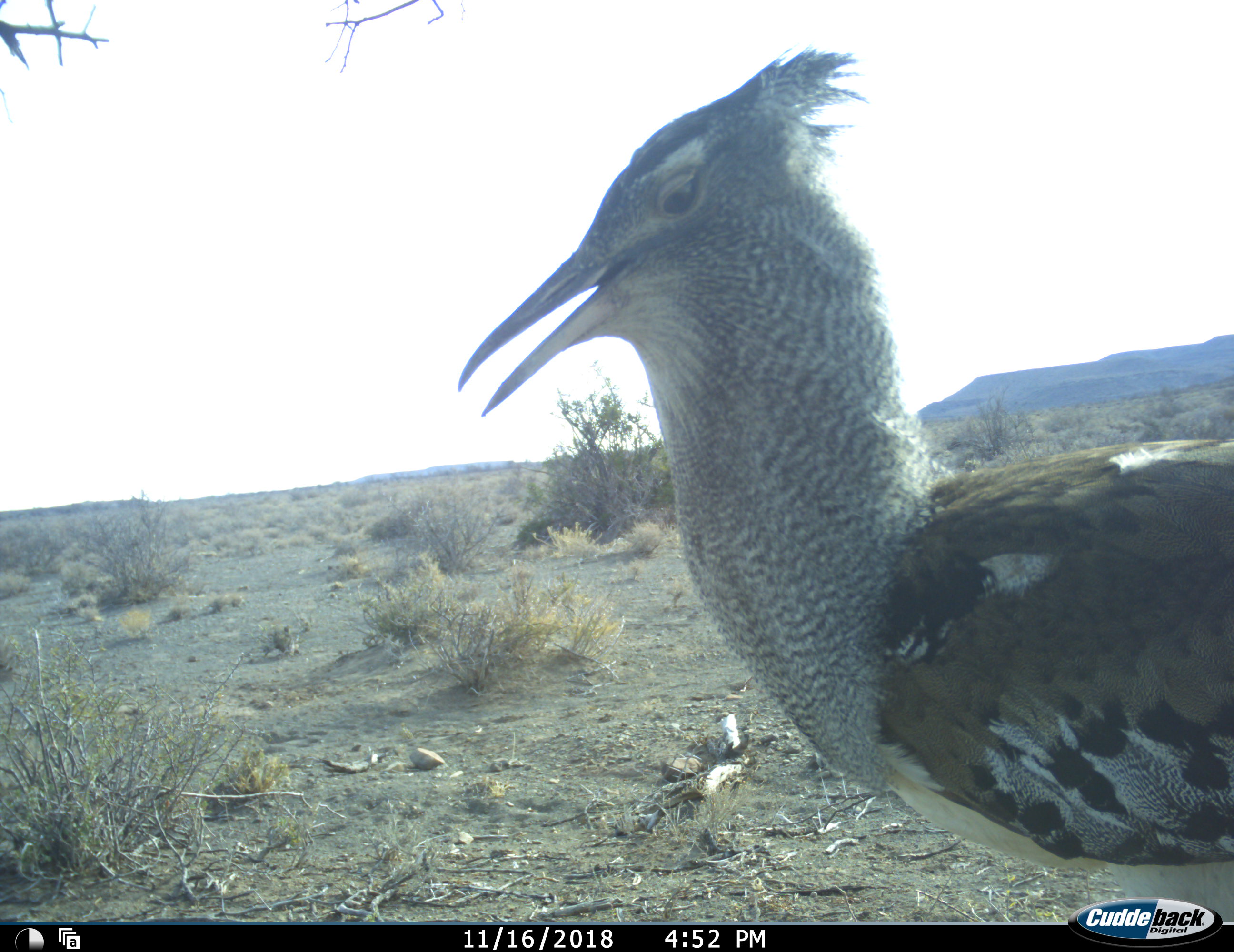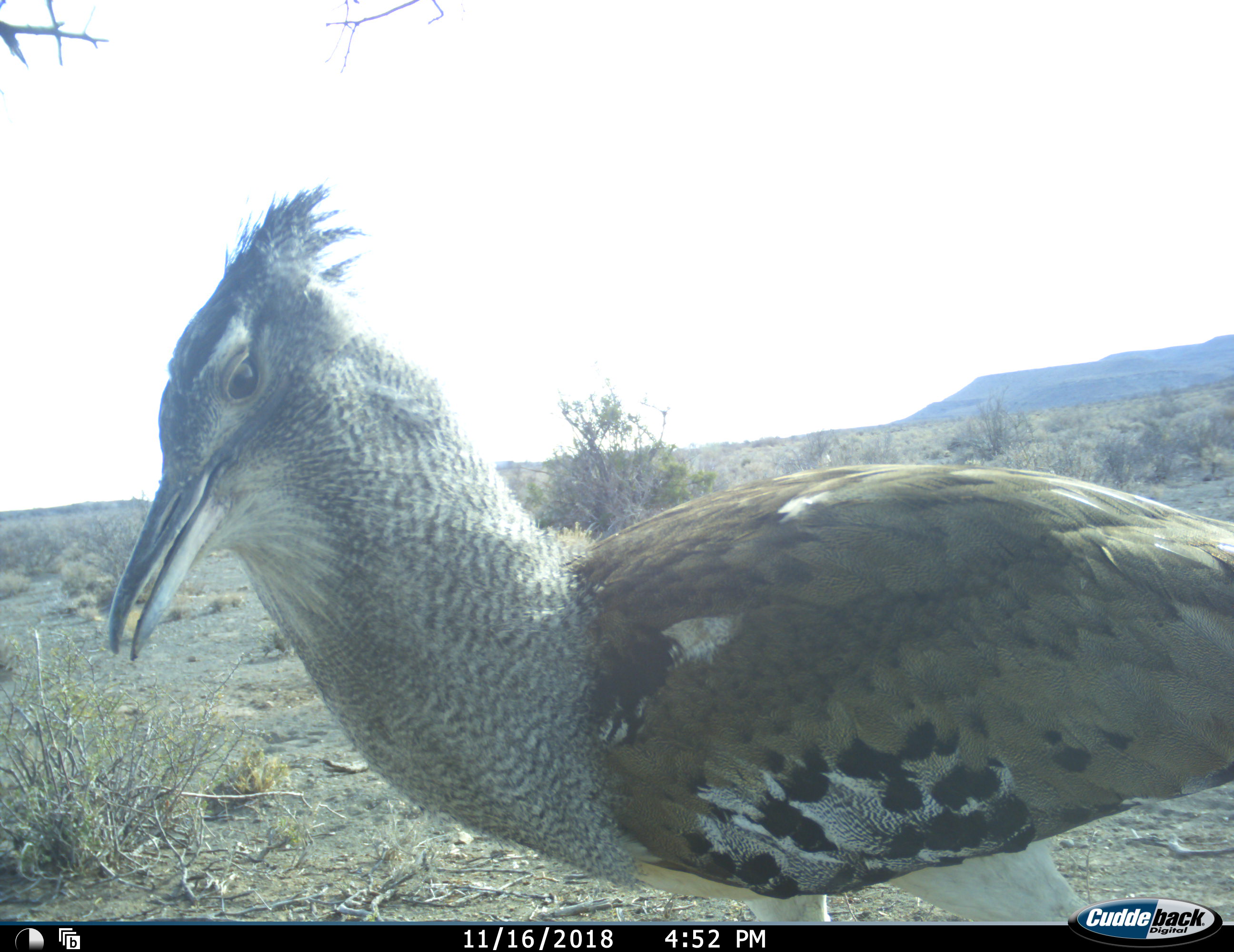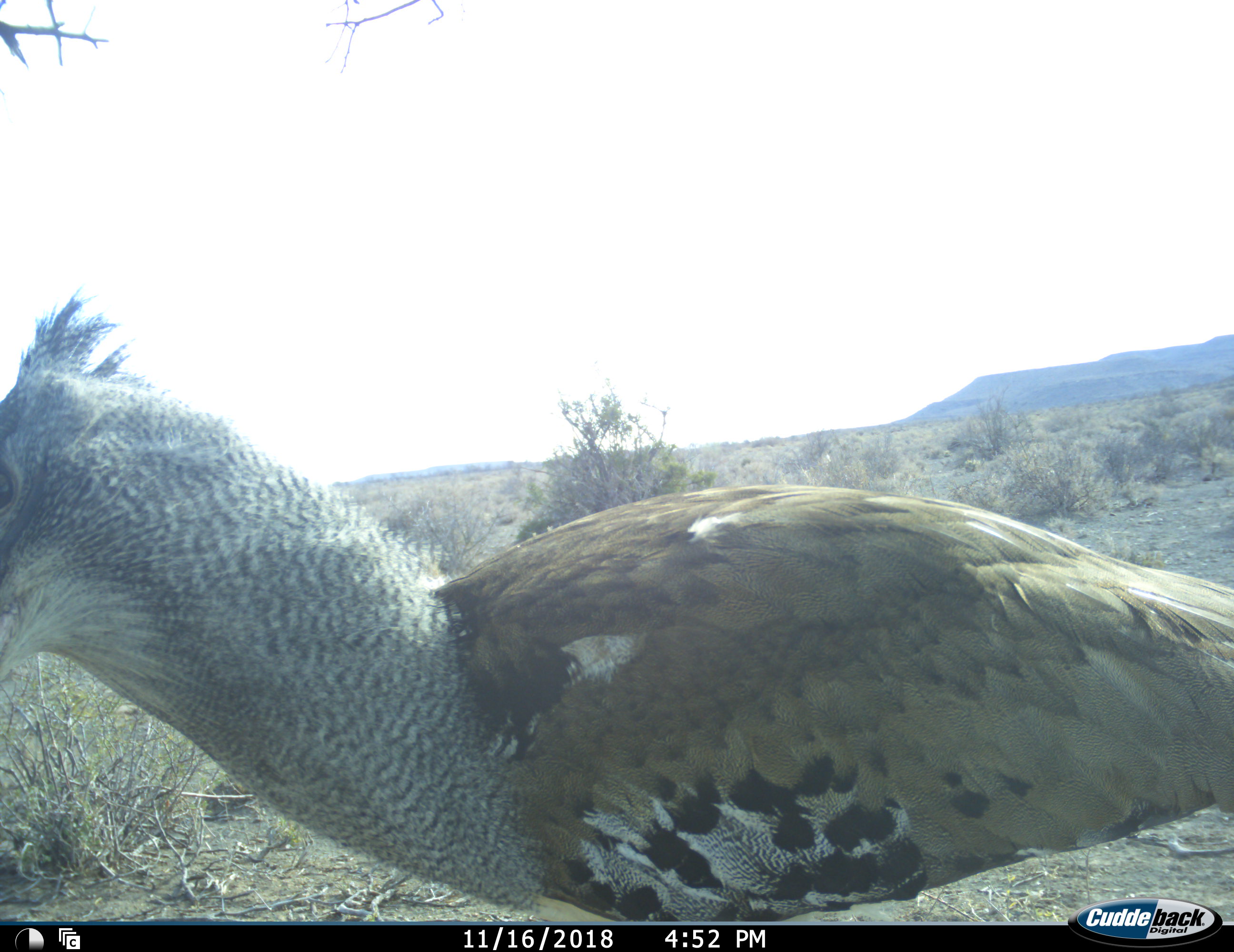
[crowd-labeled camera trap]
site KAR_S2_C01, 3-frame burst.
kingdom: Animalia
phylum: Chordata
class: Aves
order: Otidiformes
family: Otididae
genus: Ardeotis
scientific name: Ardeotis kori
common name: kori bustard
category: bustardkori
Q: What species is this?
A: Bustardkori (kori bustard) (Ardeotis kori).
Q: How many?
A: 1.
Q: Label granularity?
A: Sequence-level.